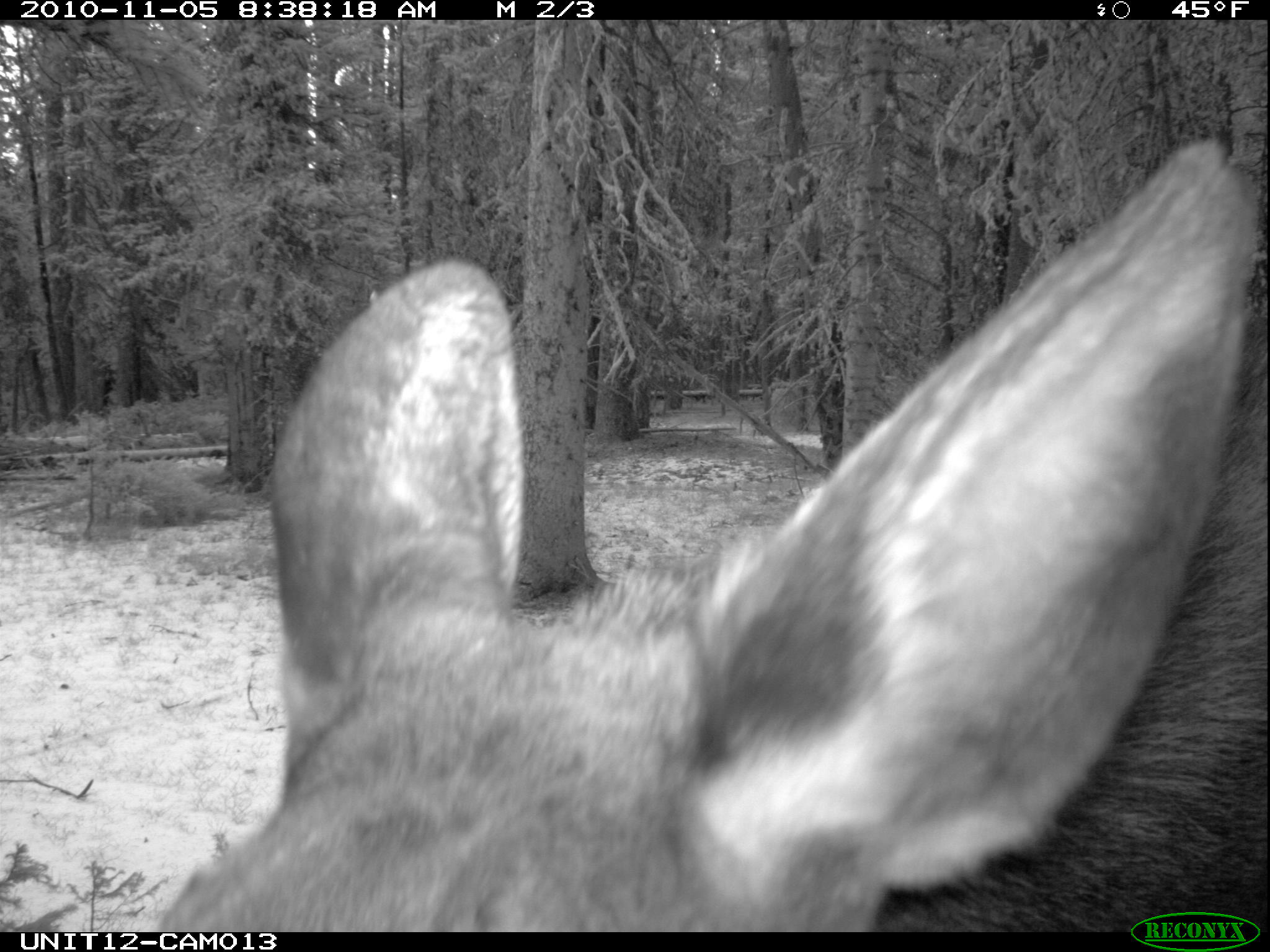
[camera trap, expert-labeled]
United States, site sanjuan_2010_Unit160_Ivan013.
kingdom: Animalia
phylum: Chordata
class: Mammalia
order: Artiodactyla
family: Cervidae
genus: Alces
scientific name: Alces alces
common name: moose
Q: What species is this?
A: Alces alces (moose).